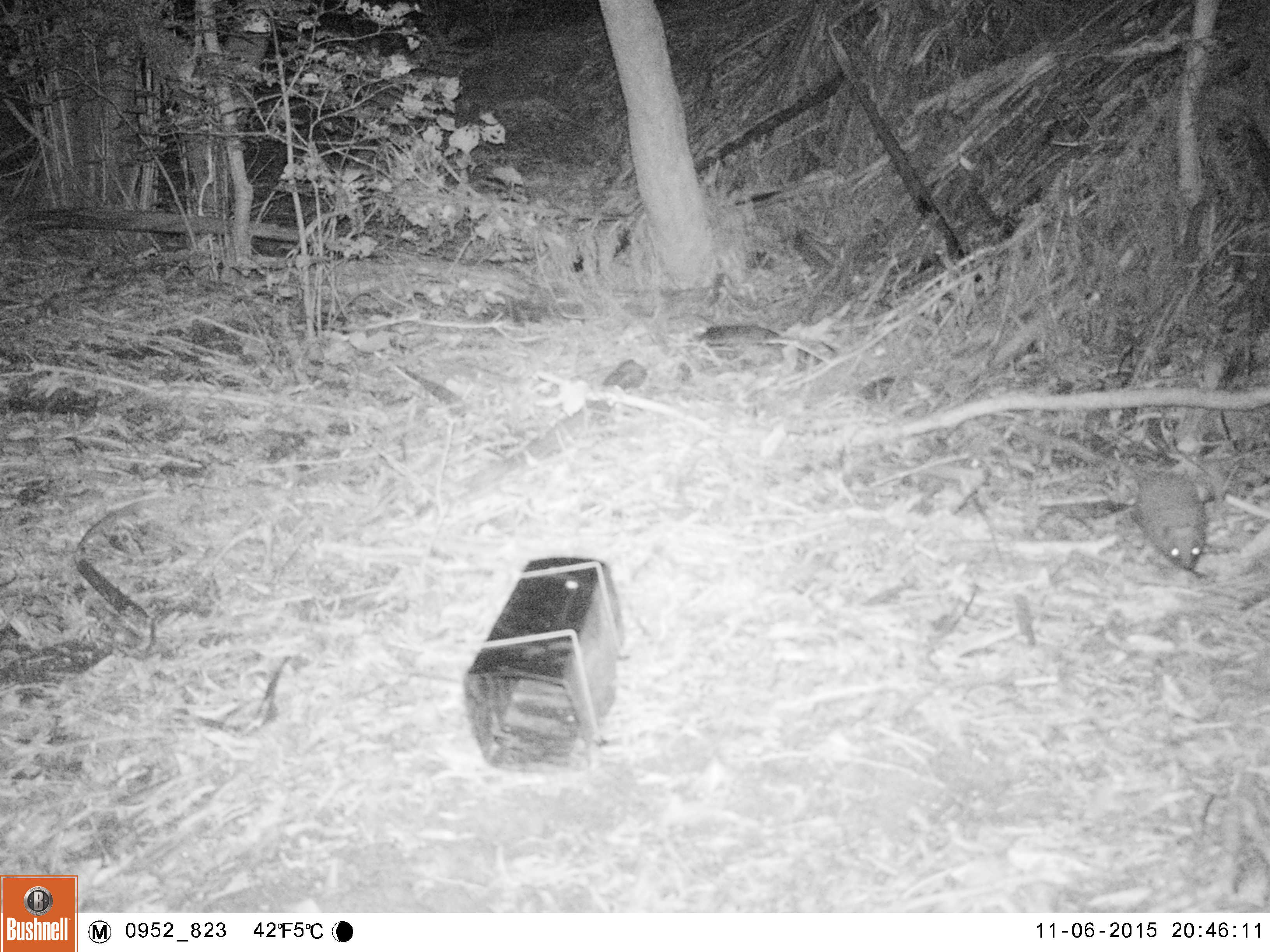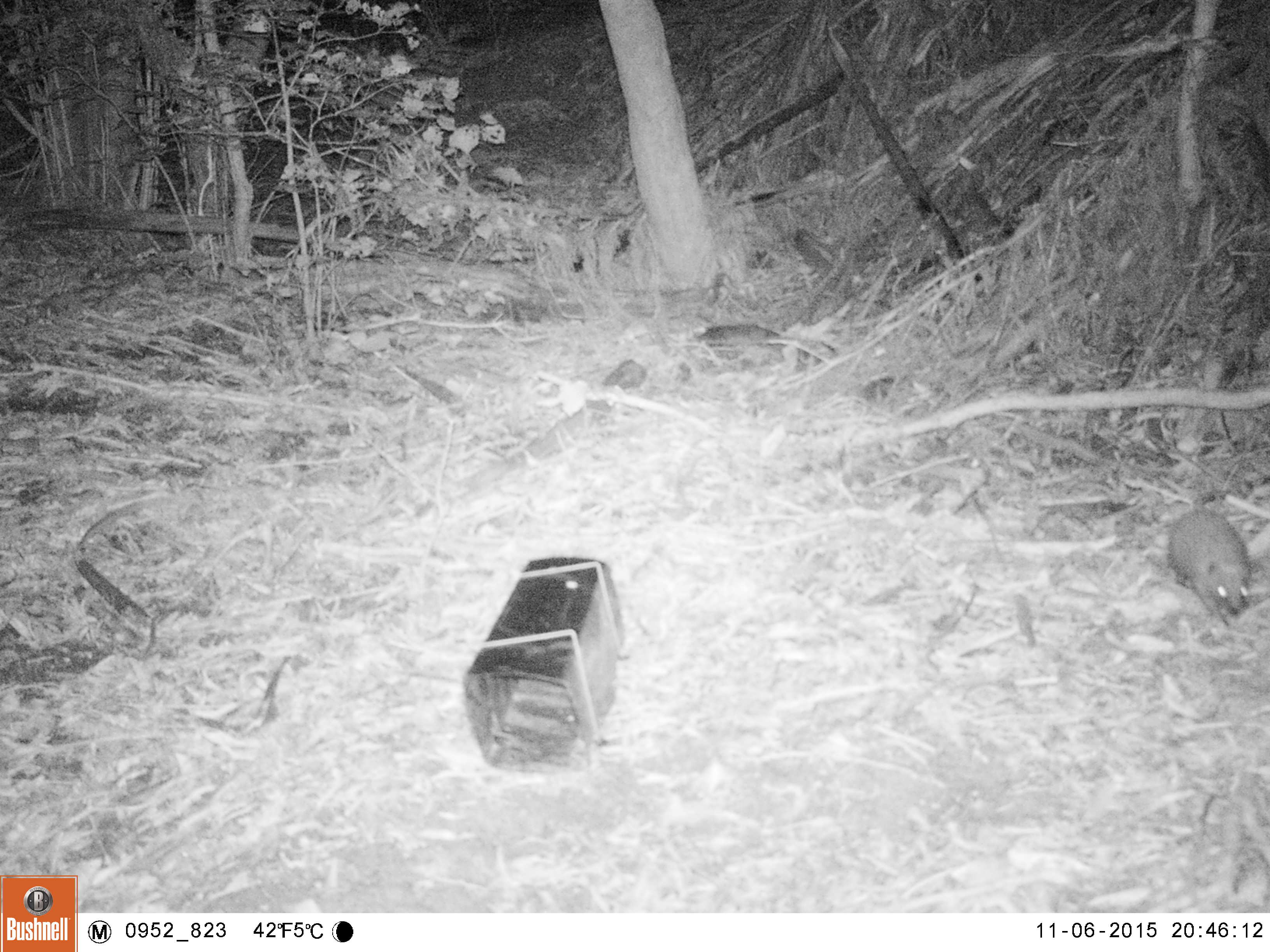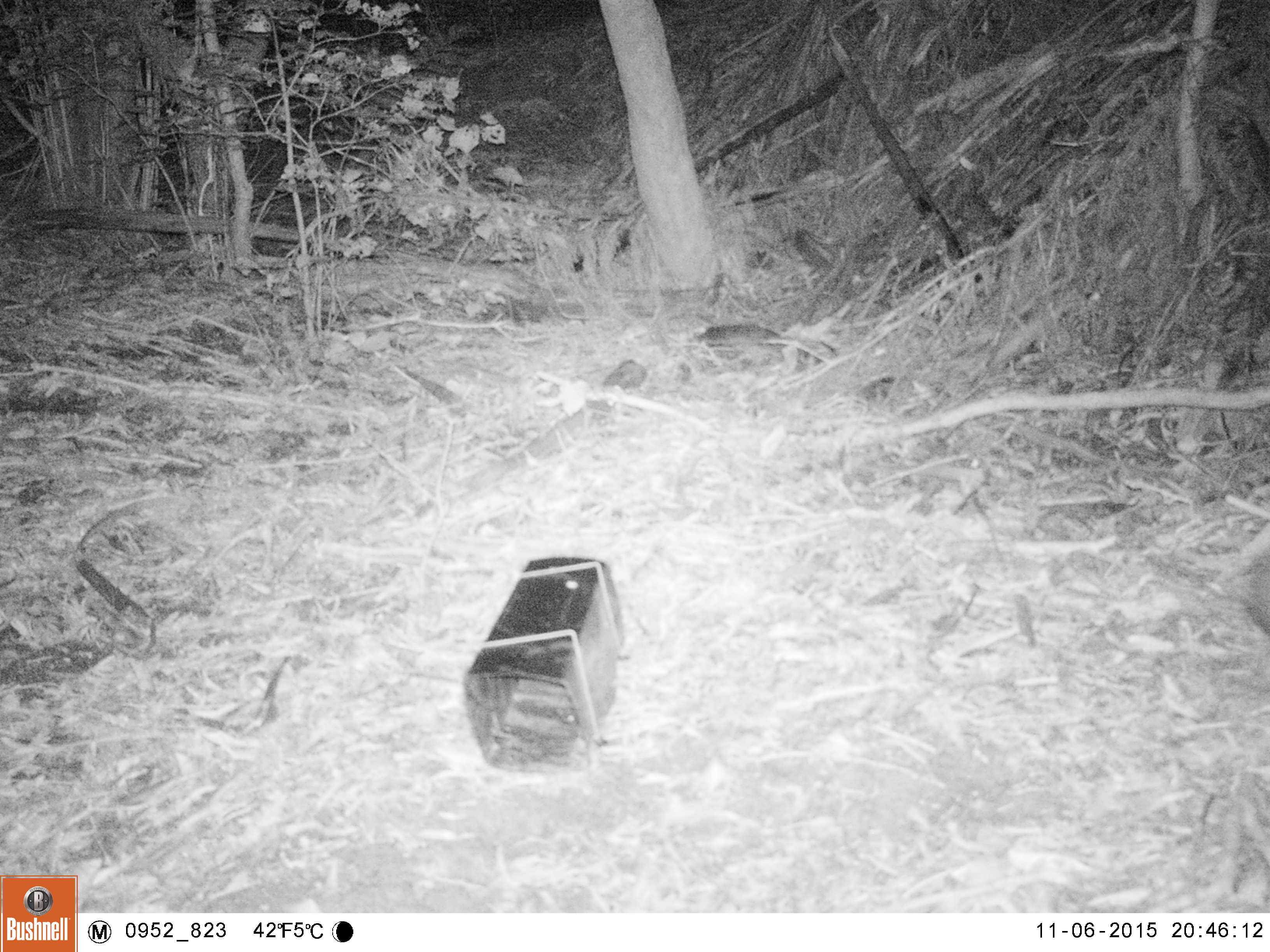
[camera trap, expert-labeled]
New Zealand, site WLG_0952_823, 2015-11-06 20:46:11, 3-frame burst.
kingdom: Animalia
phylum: Chordata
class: Mammalia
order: Eulipotyphla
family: Erinaceidae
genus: Erinaceus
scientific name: Erinaceus europaeus europaeus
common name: european hedgehog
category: hedgehog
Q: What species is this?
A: Hedgehog (european hedgehog) (Erinaceus europaeus europaeus).